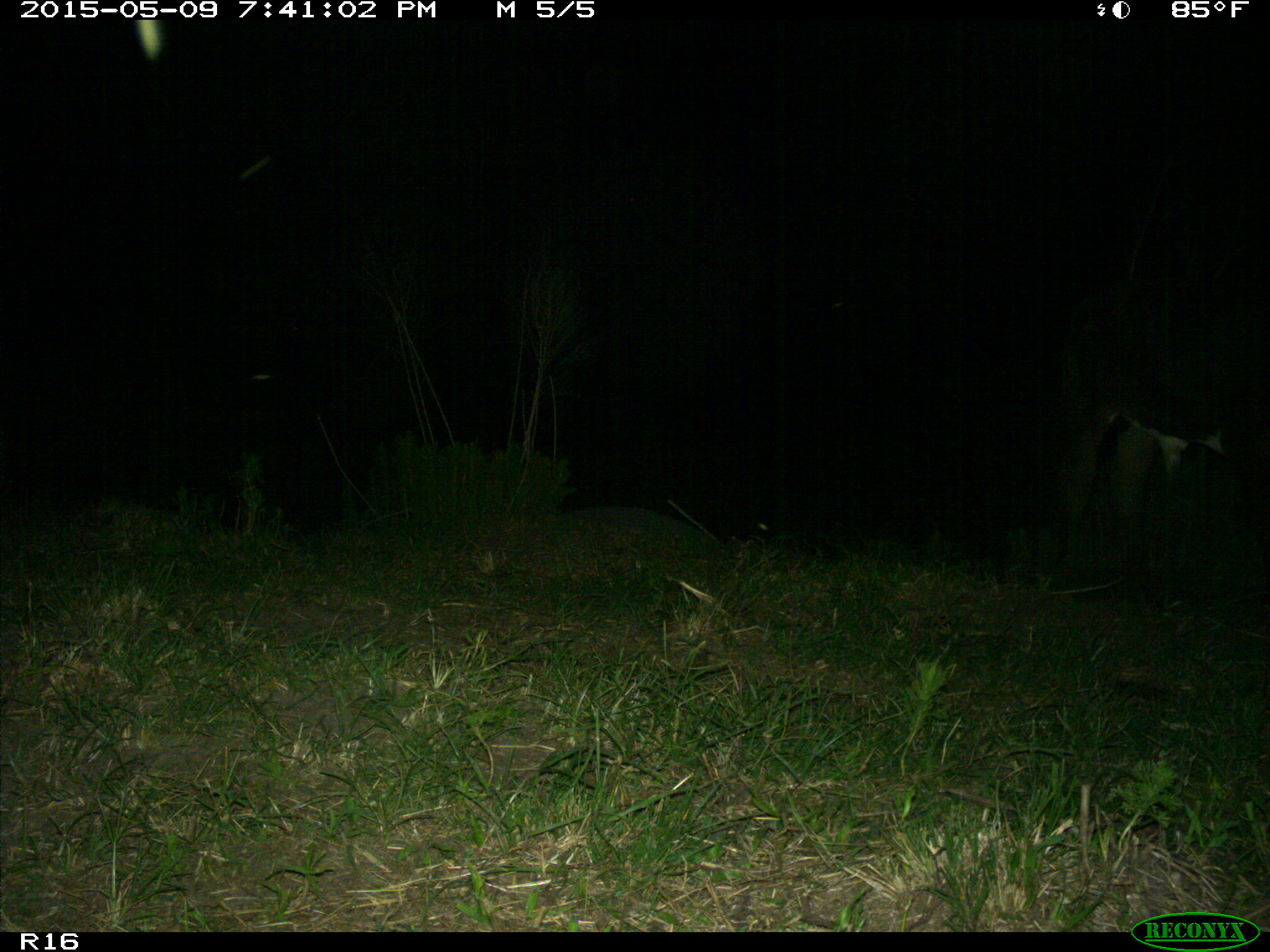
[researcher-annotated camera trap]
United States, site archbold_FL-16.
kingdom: Animalia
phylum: Chordata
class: Mammalia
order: Artiodactyla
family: Bovidae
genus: Bos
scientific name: Bos taurus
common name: domestic cow